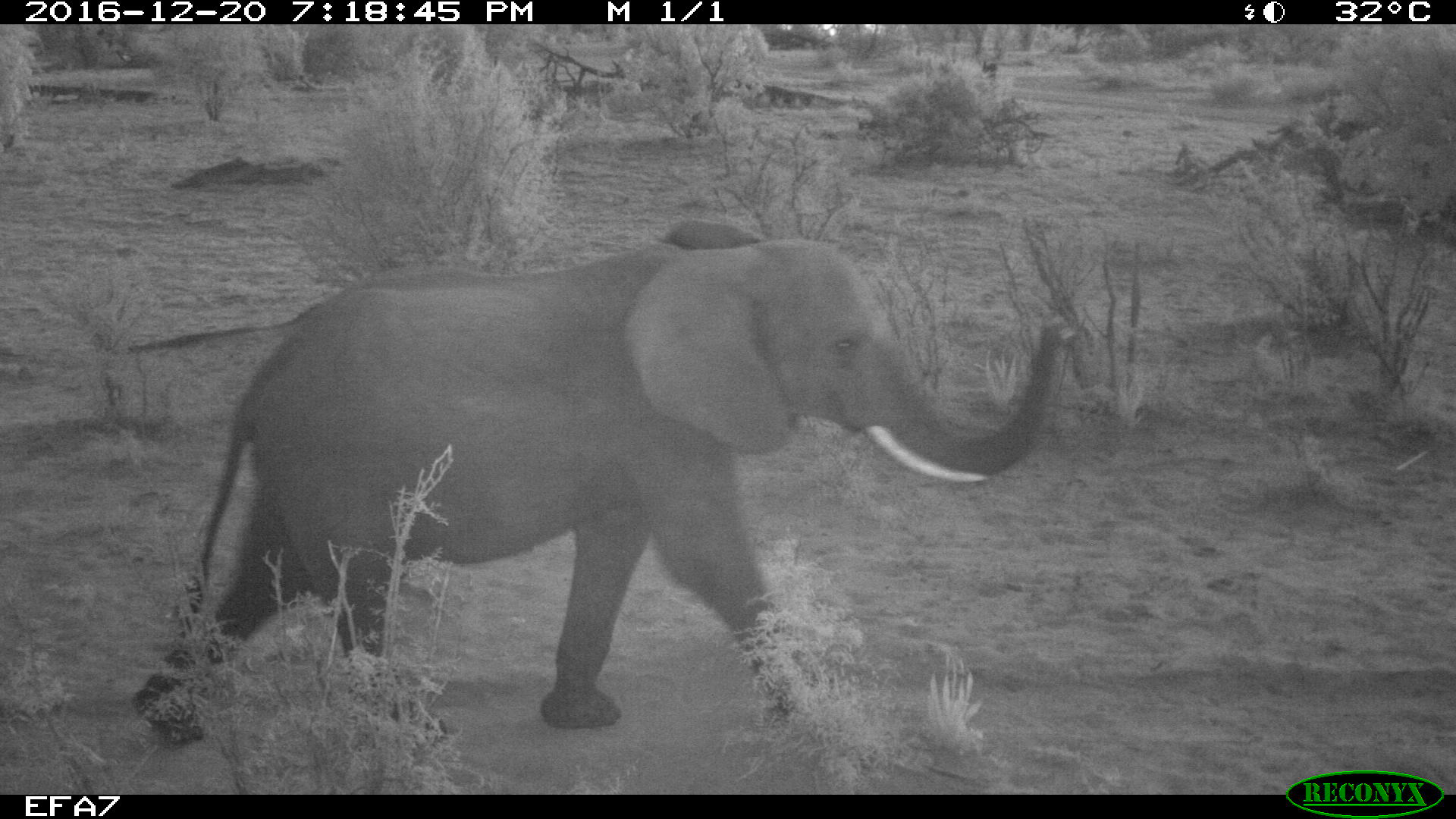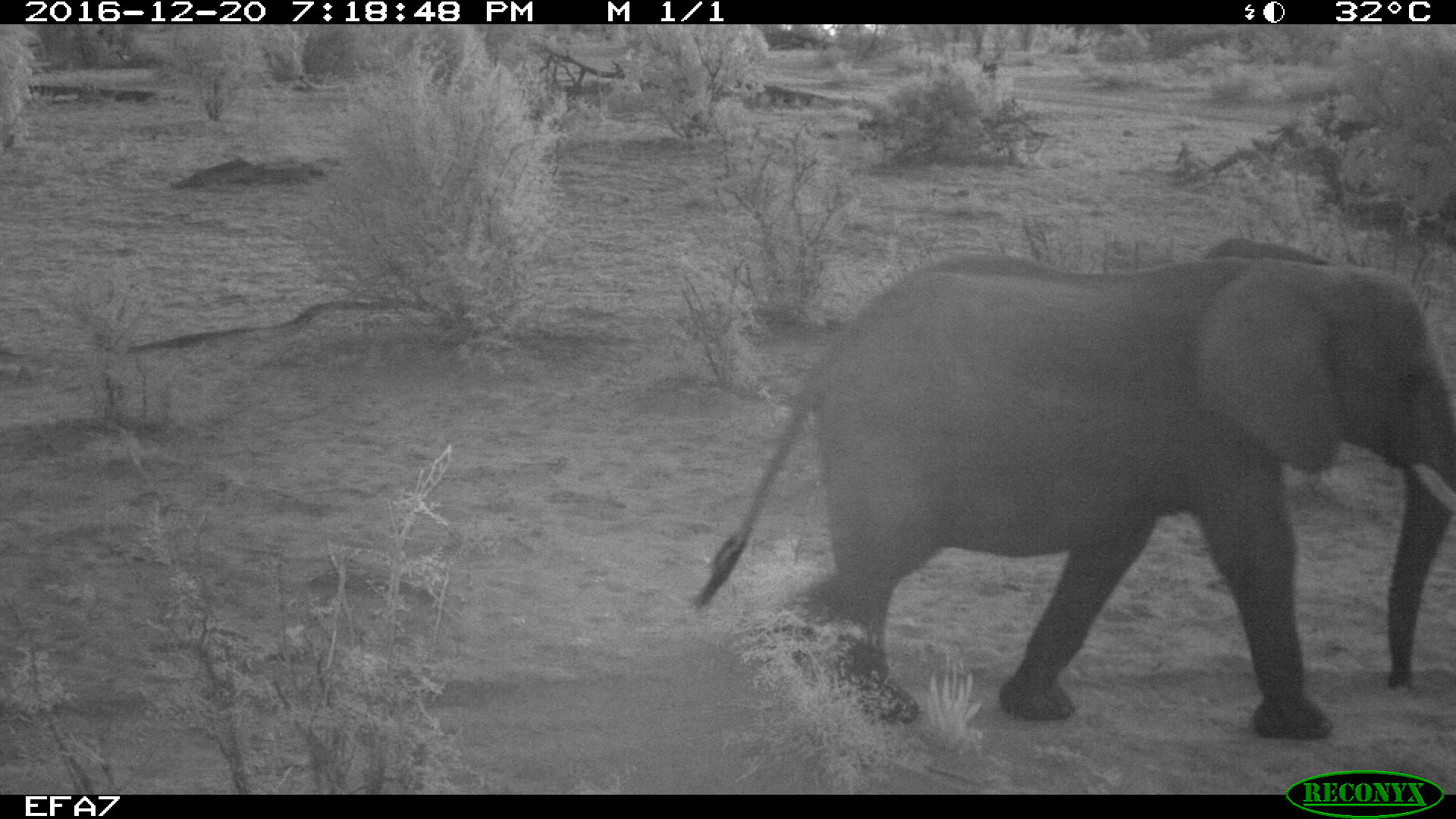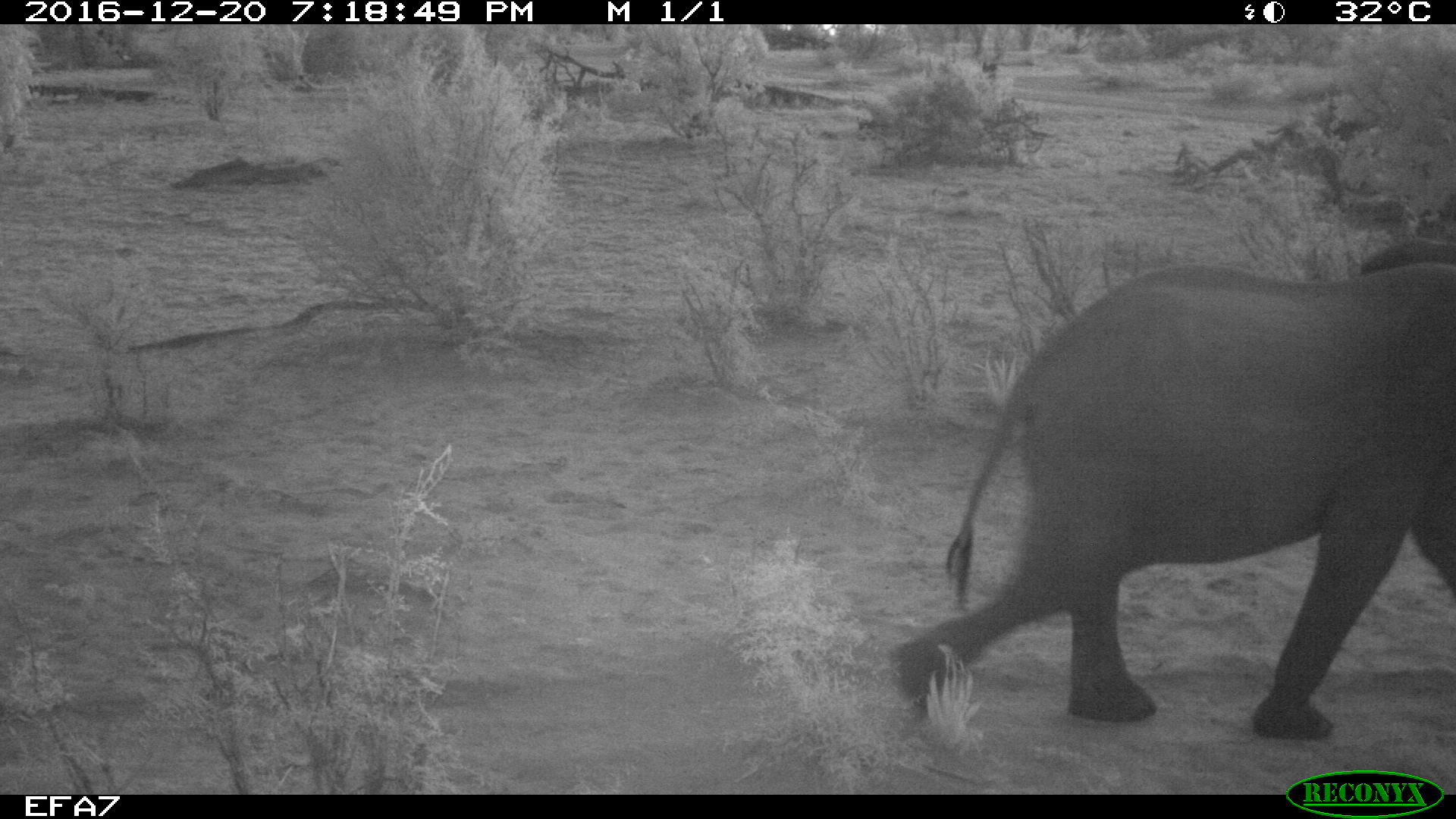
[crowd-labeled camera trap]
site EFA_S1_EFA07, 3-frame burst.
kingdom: Animalia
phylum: Chordata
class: Mammalia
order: Proboscidea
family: Elephantidae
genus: Loxodonta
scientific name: Loxodonta africana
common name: african bush elephant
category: elephant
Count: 1.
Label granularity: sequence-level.